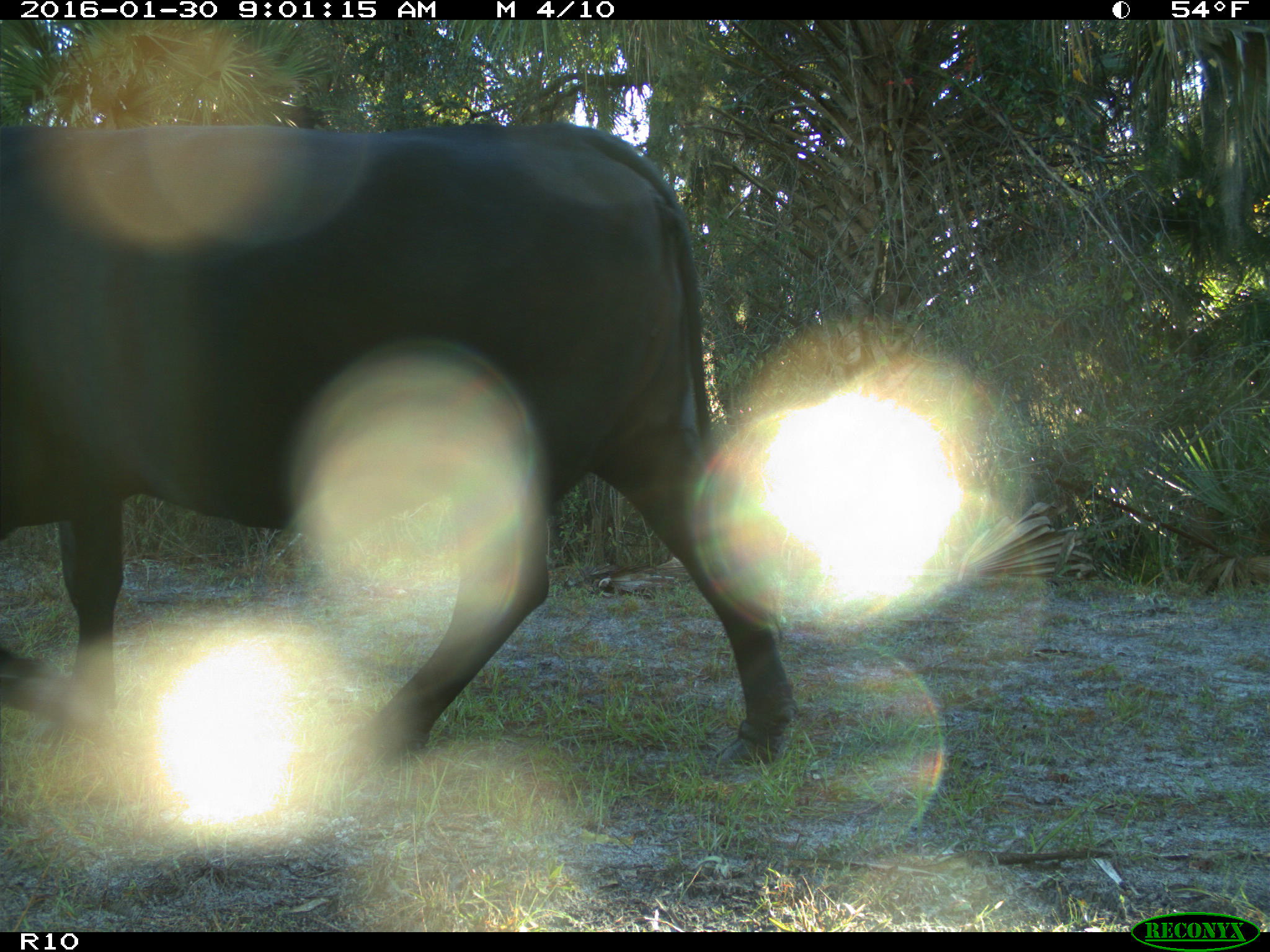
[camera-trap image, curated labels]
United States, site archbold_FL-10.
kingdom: Animalia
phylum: Chordata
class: Mammalia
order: Artiodactyla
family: Bovidae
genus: Bos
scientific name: Bos taurus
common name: domestic cow